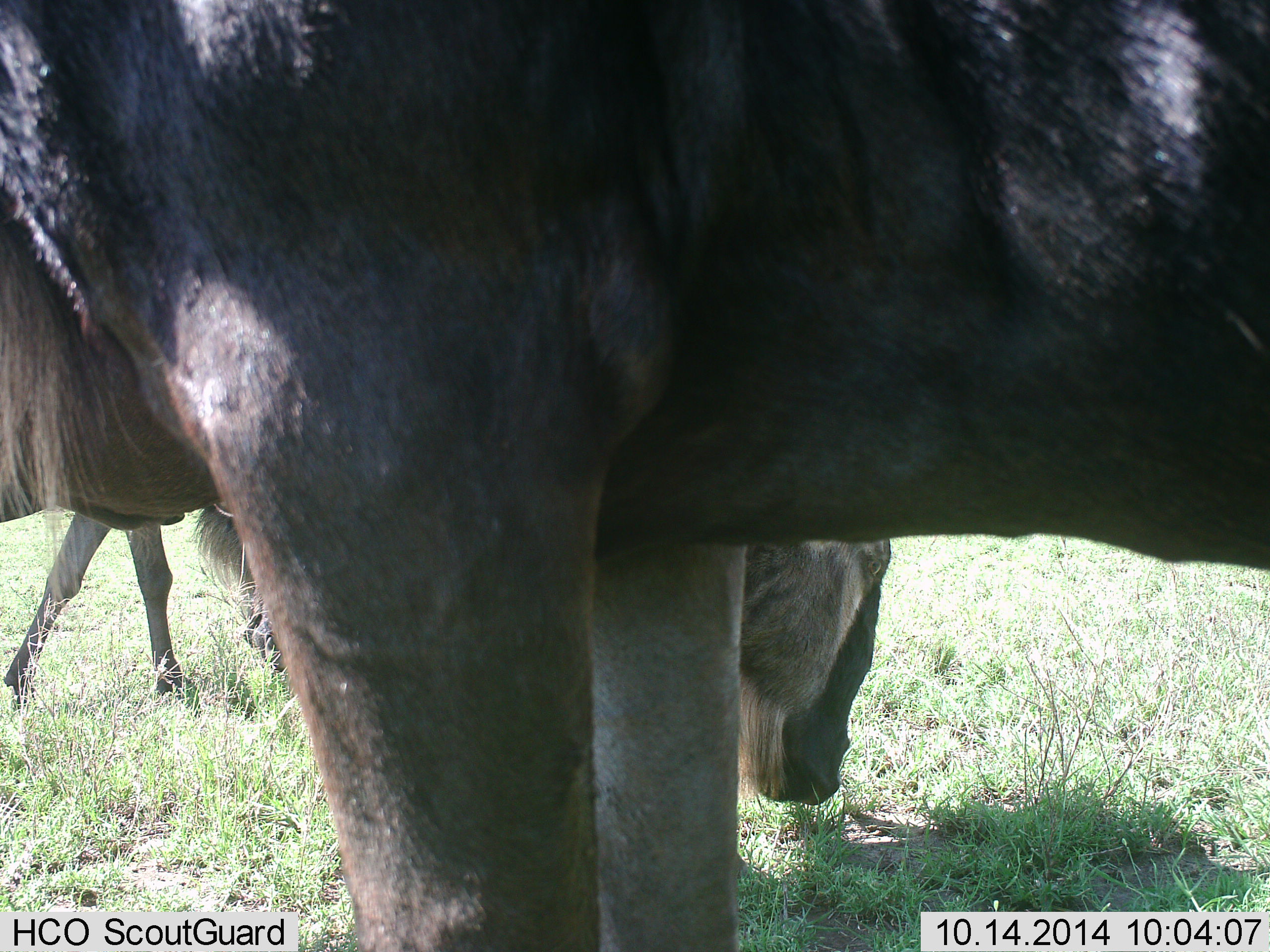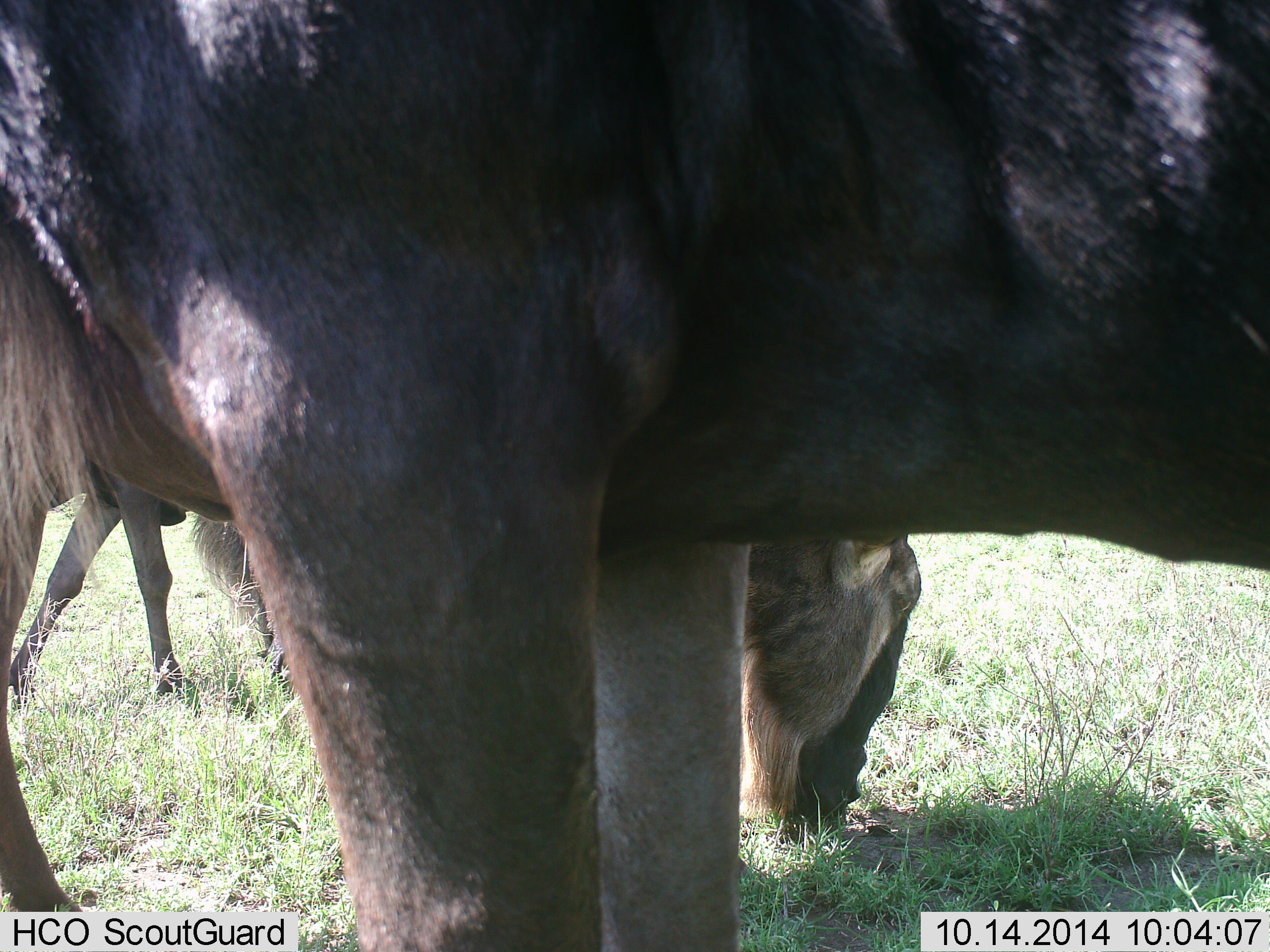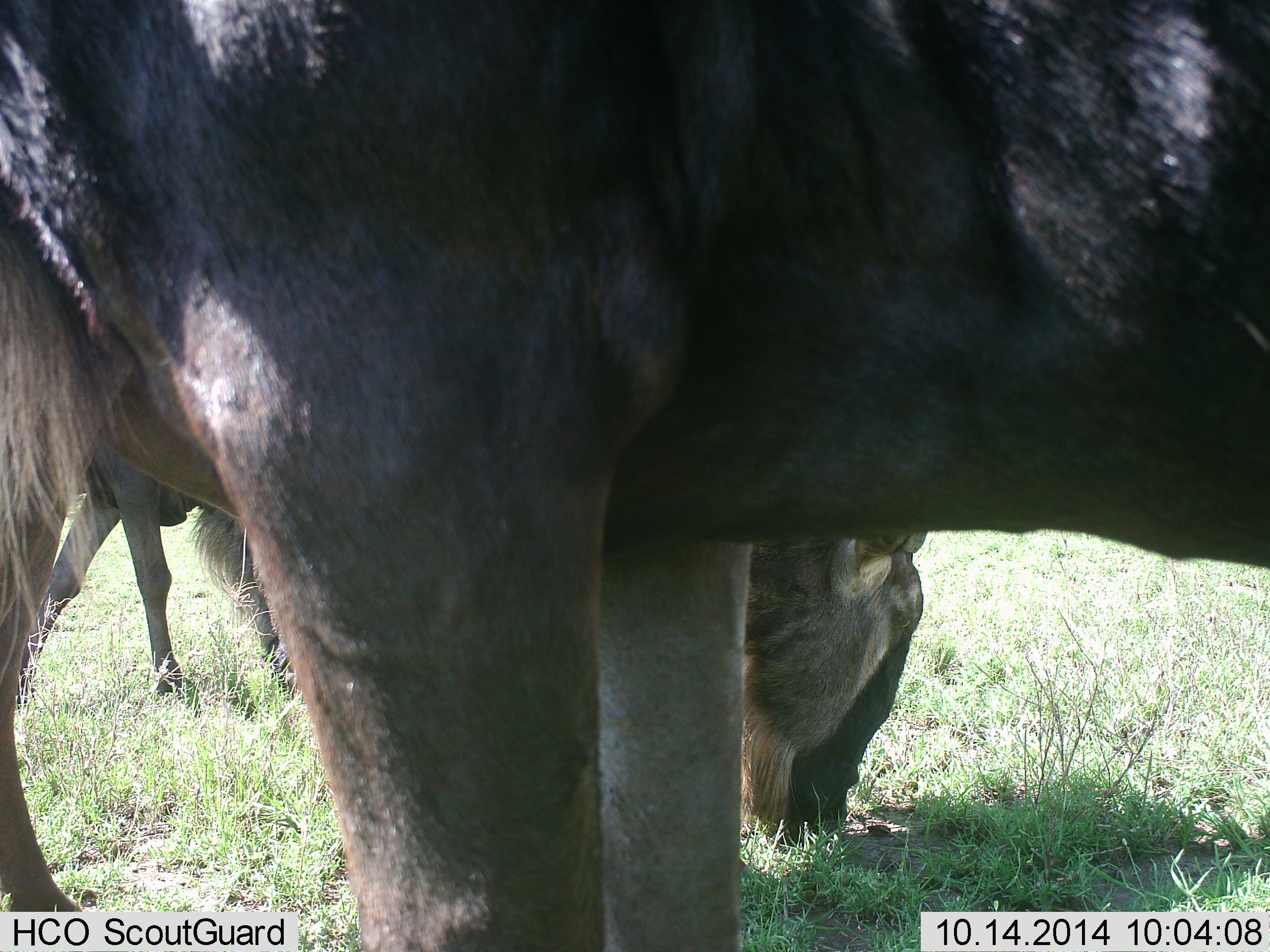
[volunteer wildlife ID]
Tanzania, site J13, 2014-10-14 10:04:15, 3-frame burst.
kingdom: Animalia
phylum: Chordata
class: Mammalia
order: Artiodactyla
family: Bovidae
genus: Connochaetes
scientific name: Connochaetes taurinus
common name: blue wildebeest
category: wildebeest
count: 3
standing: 50%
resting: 0%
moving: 0%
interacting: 0%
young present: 0%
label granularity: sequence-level